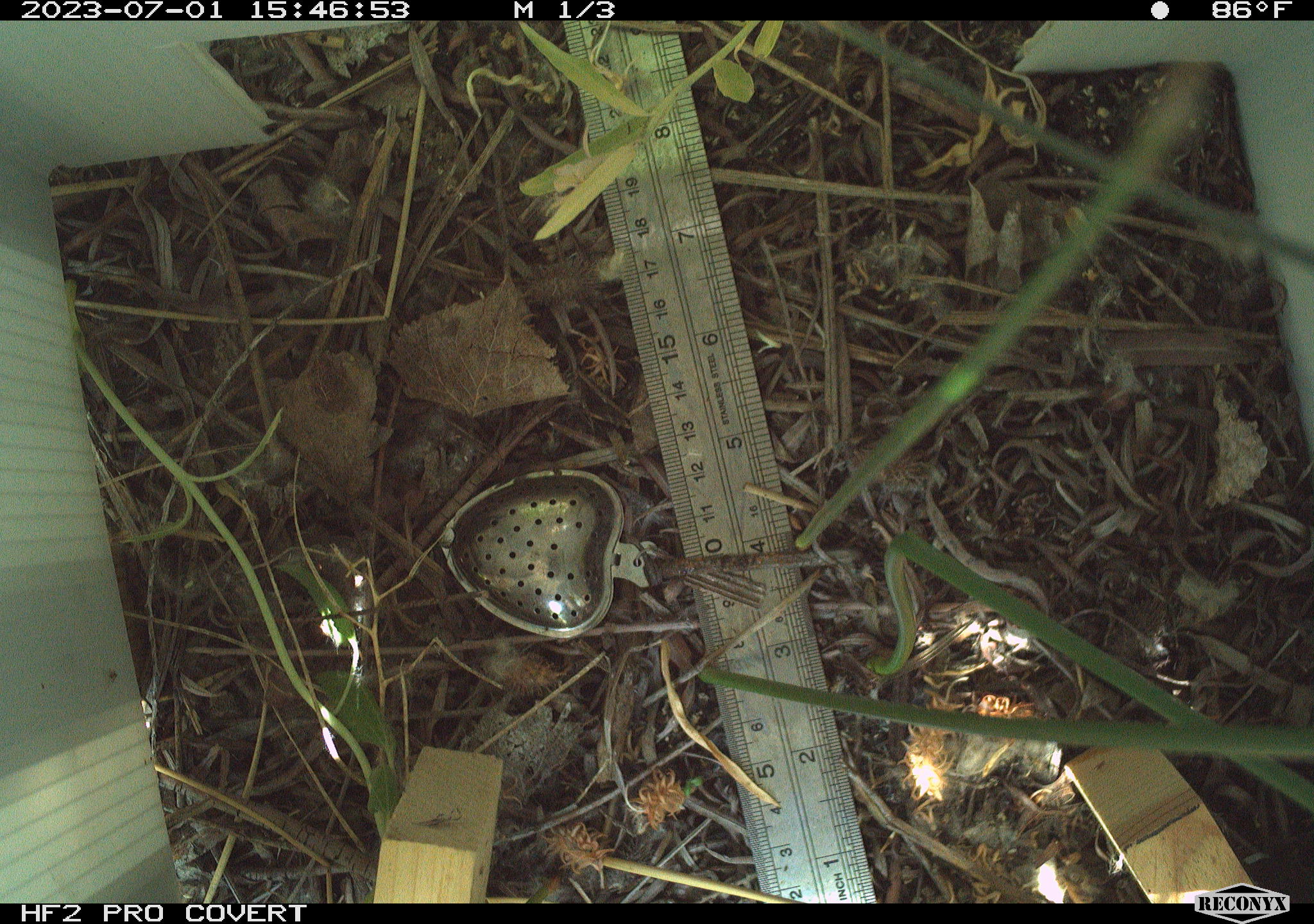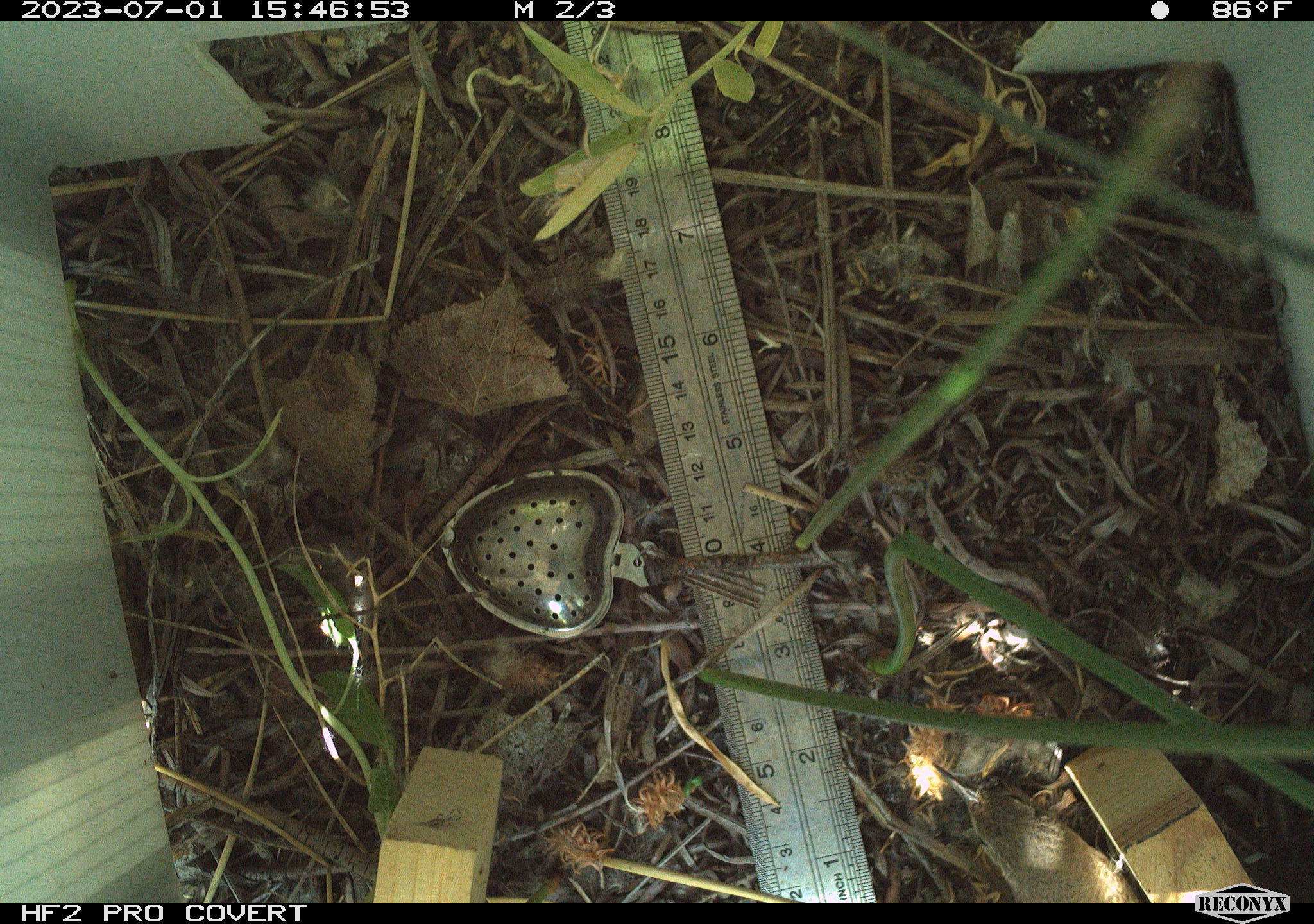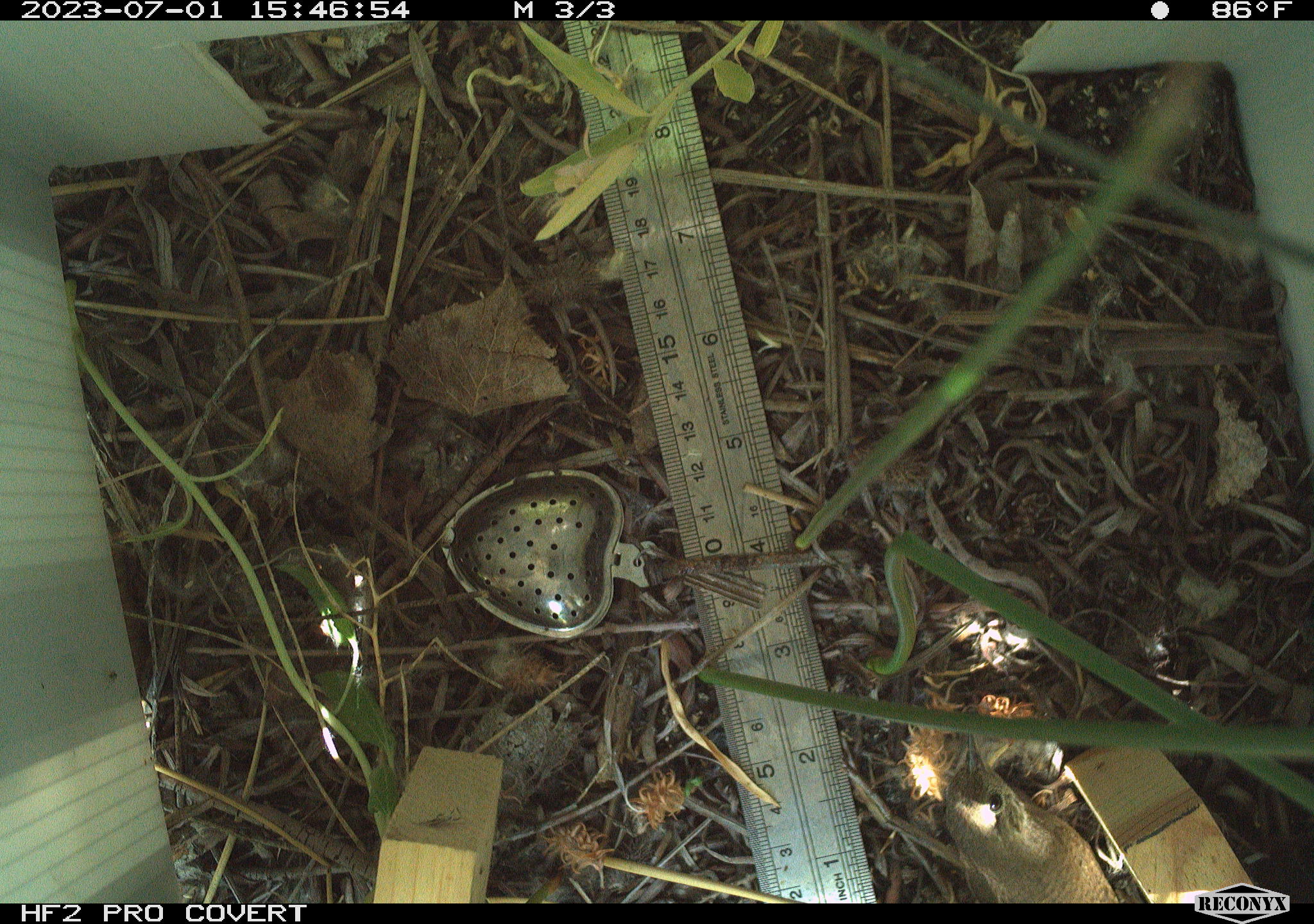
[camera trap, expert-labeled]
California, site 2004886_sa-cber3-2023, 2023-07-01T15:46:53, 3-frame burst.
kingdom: Animalia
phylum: Chordata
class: Aves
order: Passeriformes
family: Troglodytidae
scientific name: Troglodytidae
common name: wren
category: troglodytidae family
Troglodytidae family (wren) (Troglodytidae).